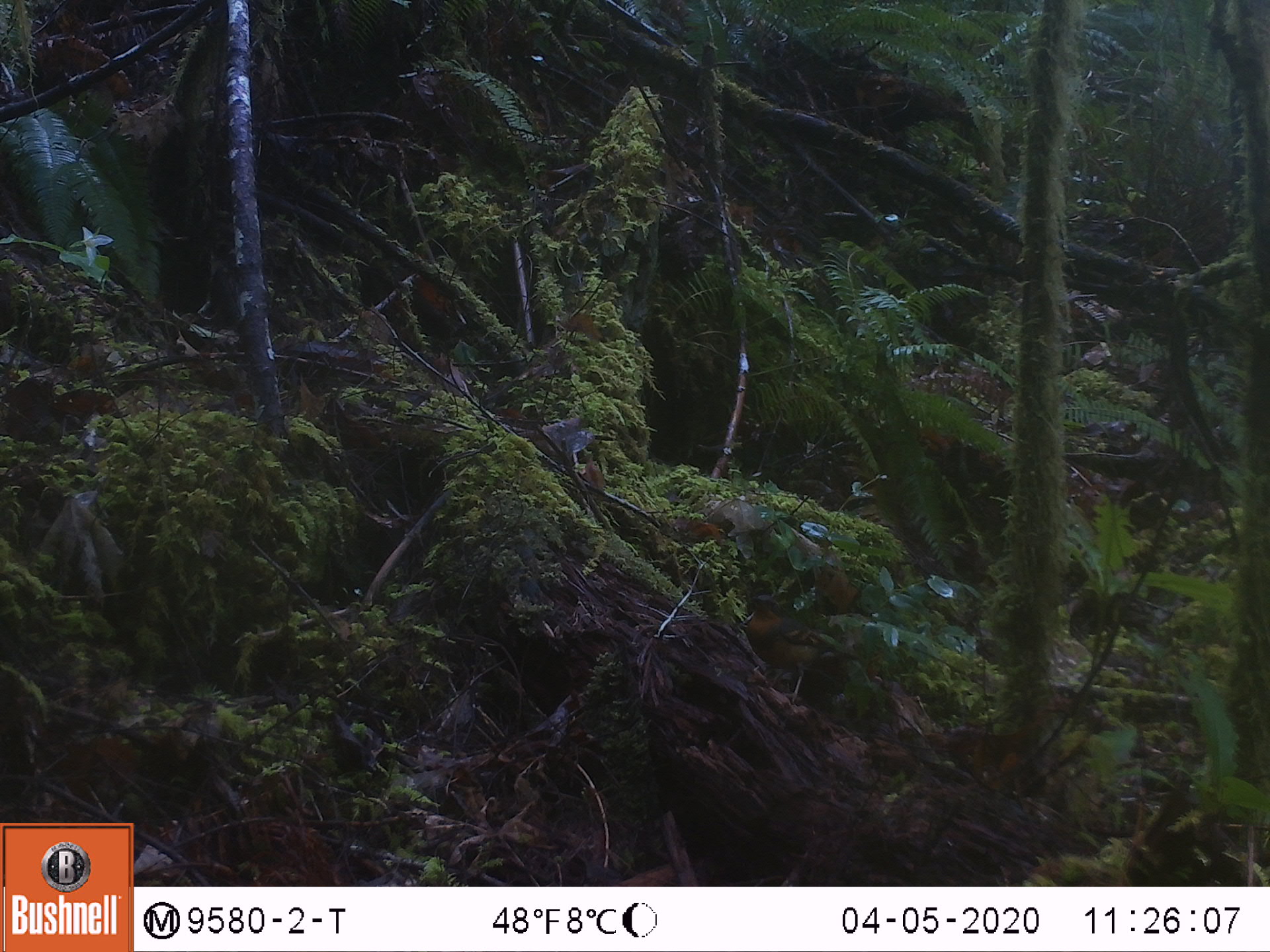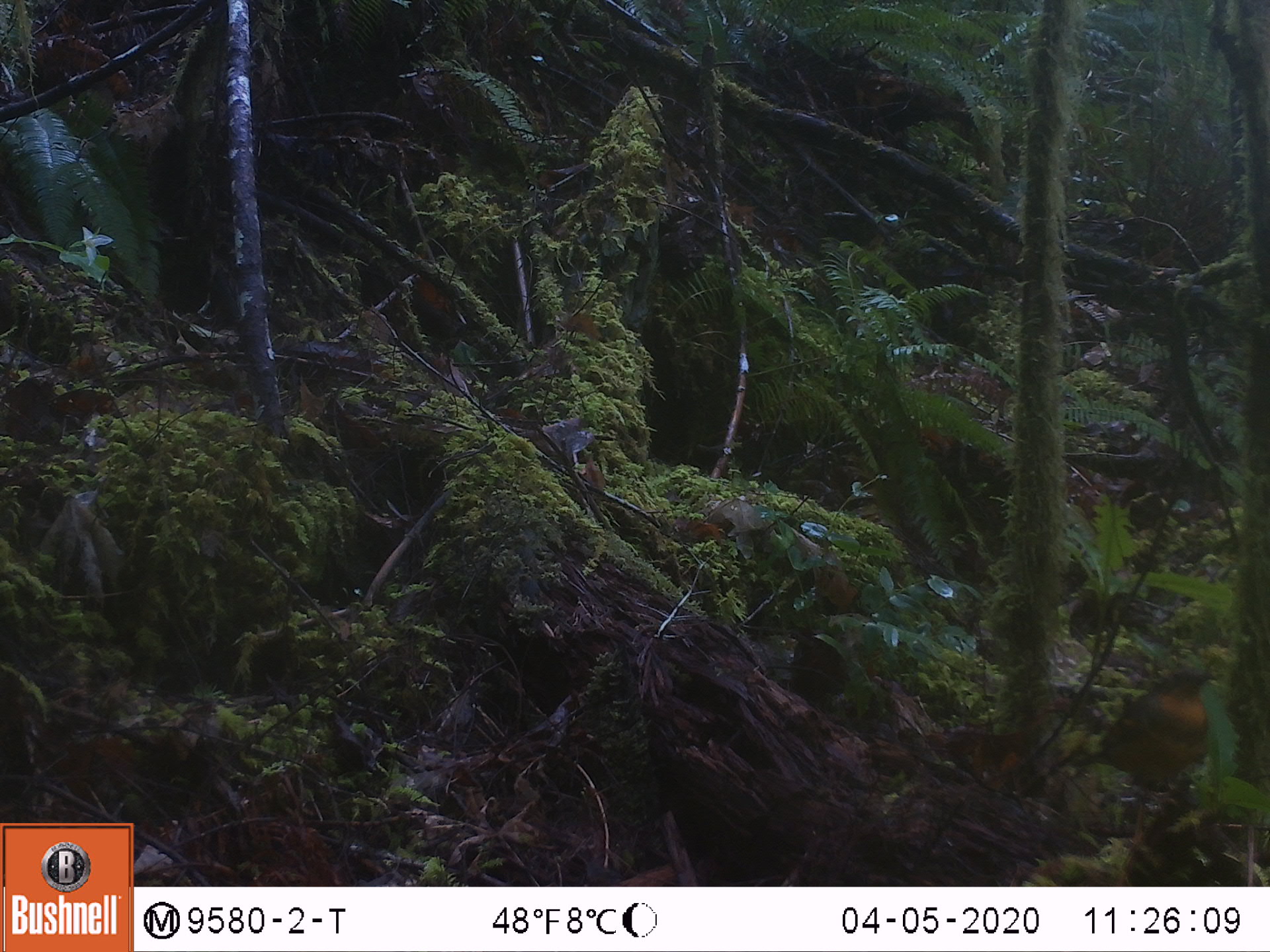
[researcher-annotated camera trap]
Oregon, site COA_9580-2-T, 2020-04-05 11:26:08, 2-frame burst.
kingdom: Animalia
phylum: Chordata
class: Aves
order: Passeriformes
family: Turdidae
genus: Ixoreus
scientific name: Ixoreus naevius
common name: varied thrush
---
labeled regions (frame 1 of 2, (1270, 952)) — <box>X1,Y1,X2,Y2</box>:
varied thrush: <box>741,591,850,701</box>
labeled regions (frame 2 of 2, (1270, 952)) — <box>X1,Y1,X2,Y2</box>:
varied thrush: <box>1068,664,1215,799</box>